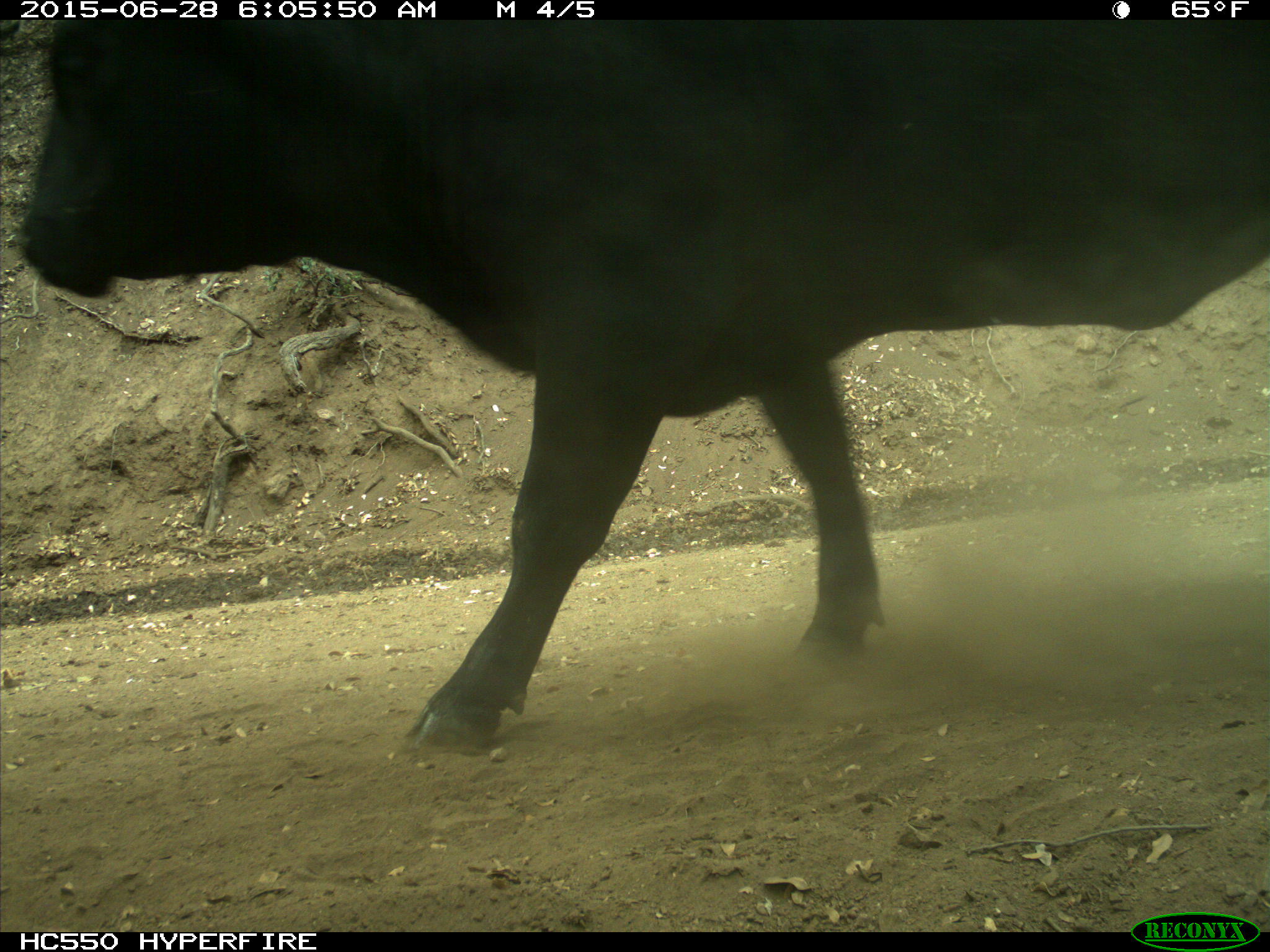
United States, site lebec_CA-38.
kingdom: Animalia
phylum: Chordata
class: Mammalia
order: Artiodactyla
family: Bovidae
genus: Bos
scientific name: Bos taurus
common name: domestic cow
Bos taurus (domestic cow).